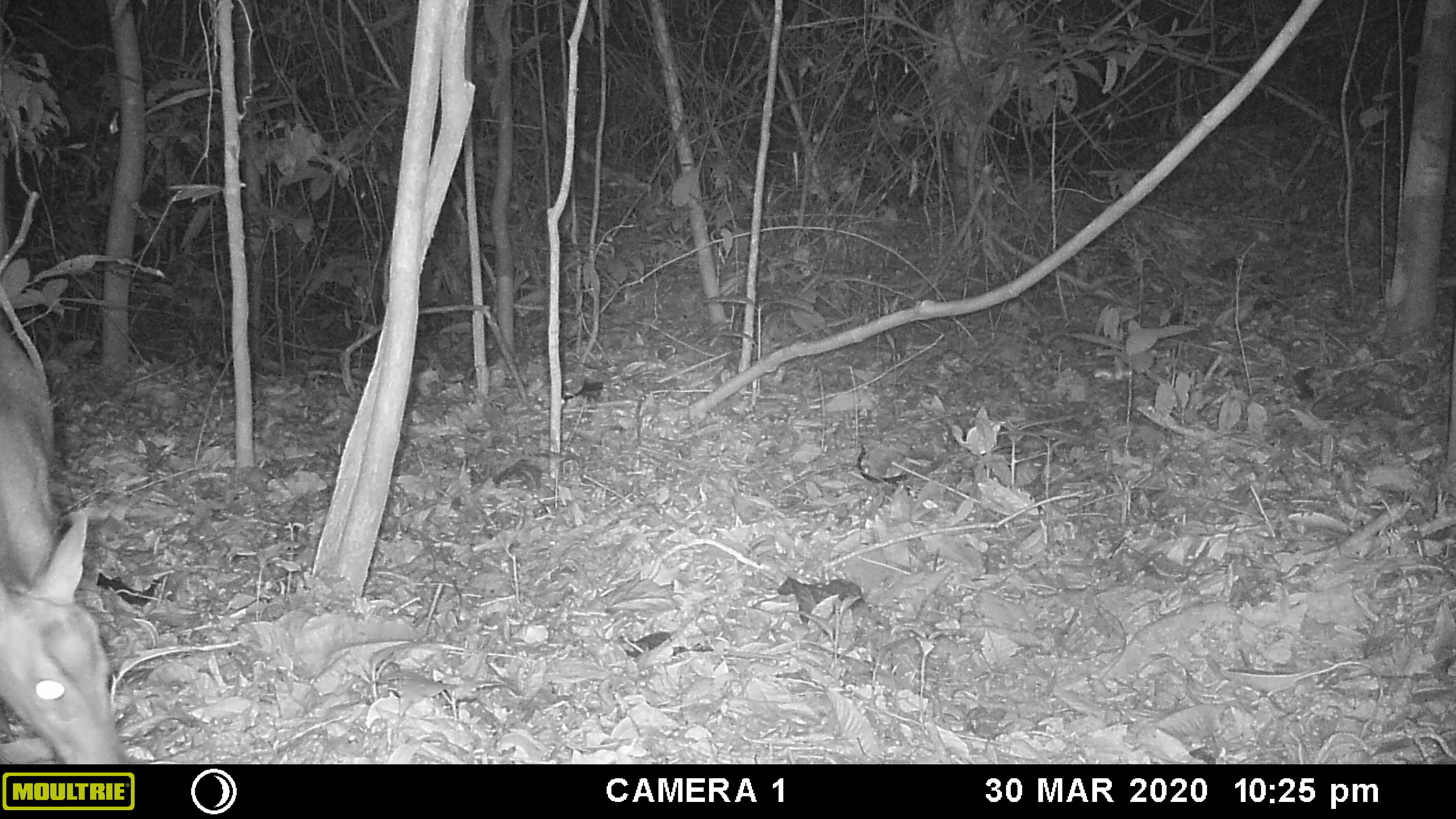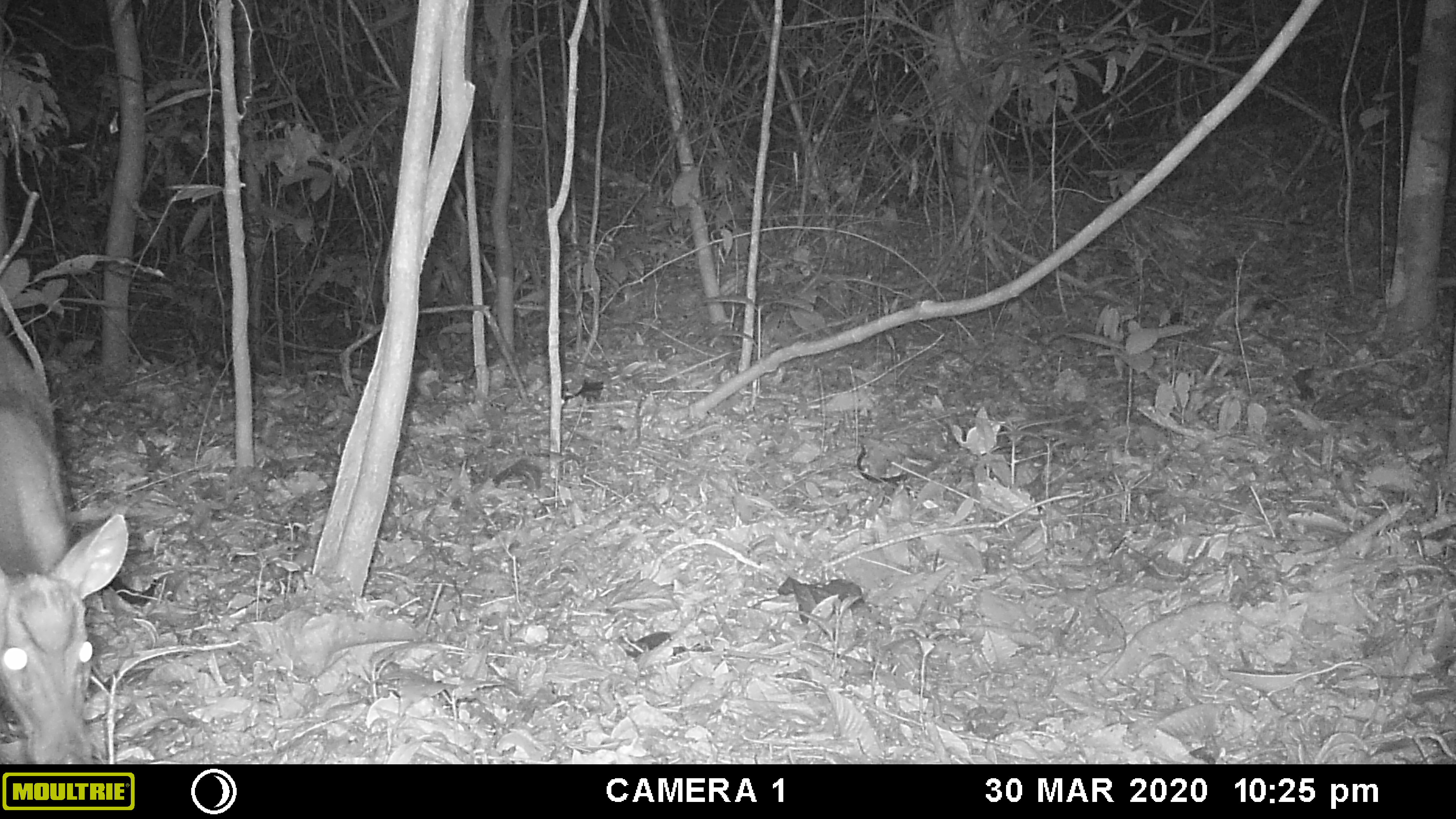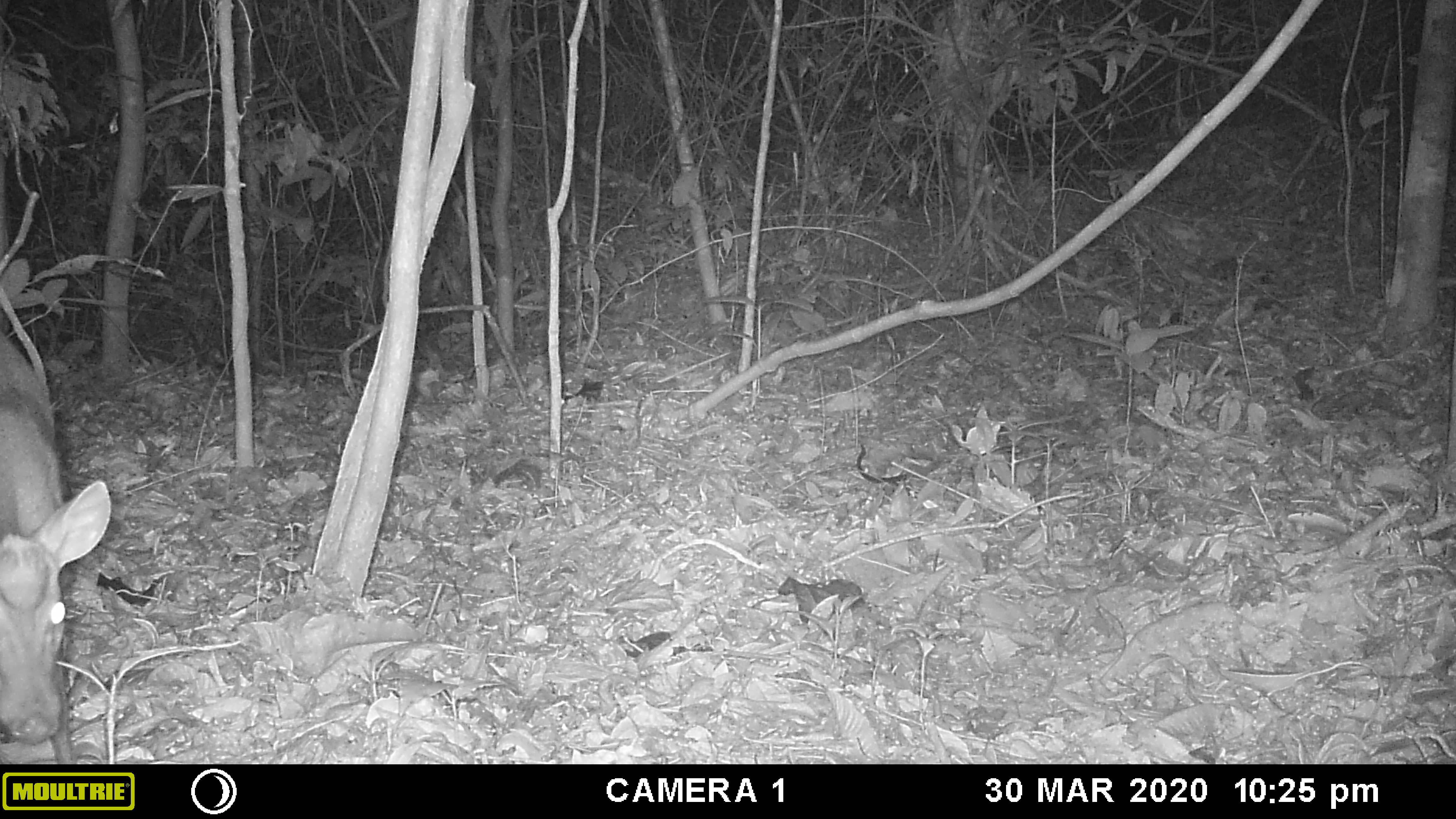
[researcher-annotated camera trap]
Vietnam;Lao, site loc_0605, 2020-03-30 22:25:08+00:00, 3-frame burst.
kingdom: Animalia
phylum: Chordata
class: Mammalia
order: Artiodactyla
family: Cervidae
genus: Muntiacus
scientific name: Muntiacus rooseveltorum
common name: roosevelt's muntjac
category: roosevelts muntjac group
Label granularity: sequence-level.